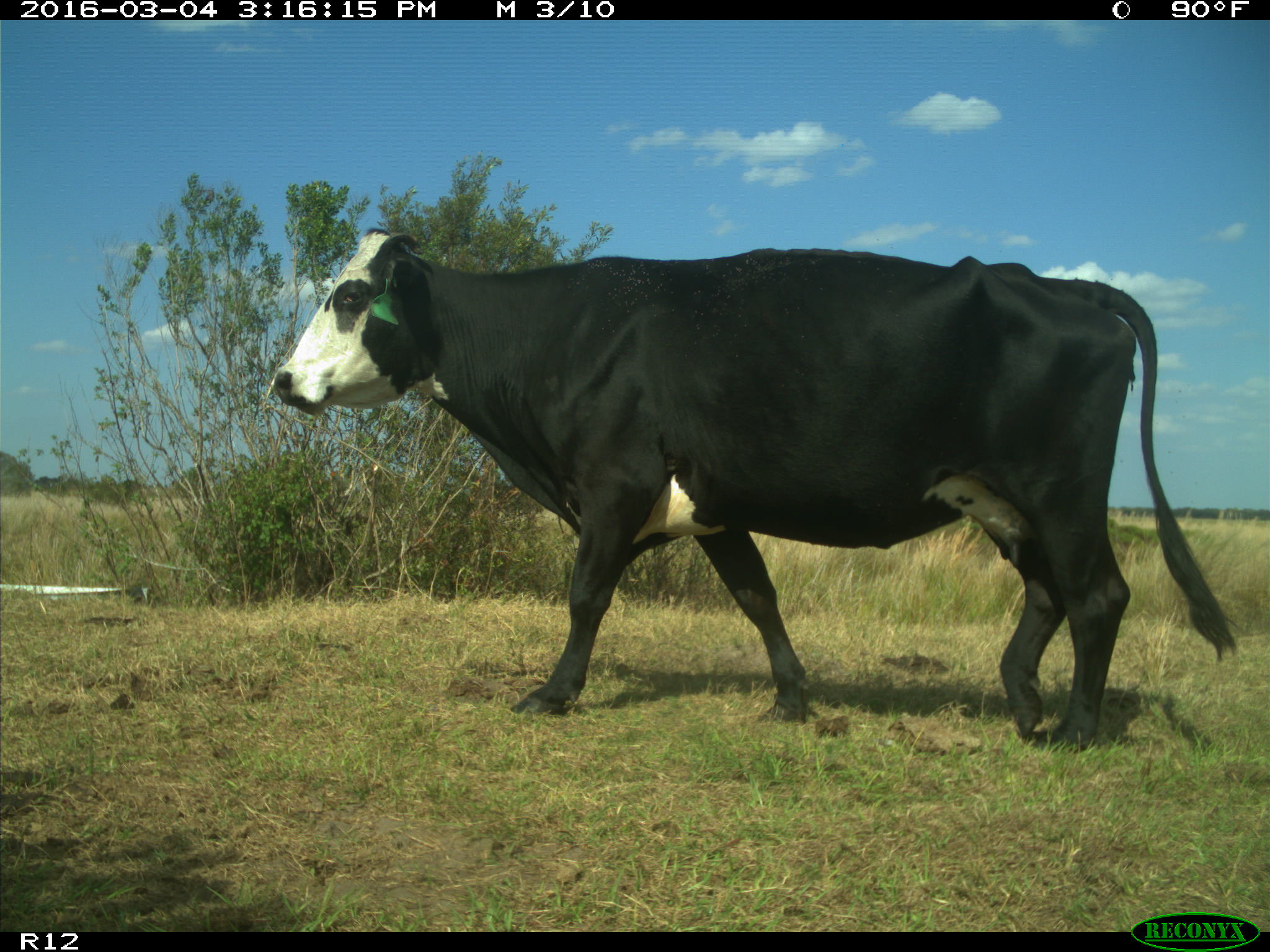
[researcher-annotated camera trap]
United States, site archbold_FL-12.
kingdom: Animalia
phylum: Chordata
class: Mammalia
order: Artiodactyla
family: Bovidae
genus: Bos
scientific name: Bos taurus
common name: domestic cow